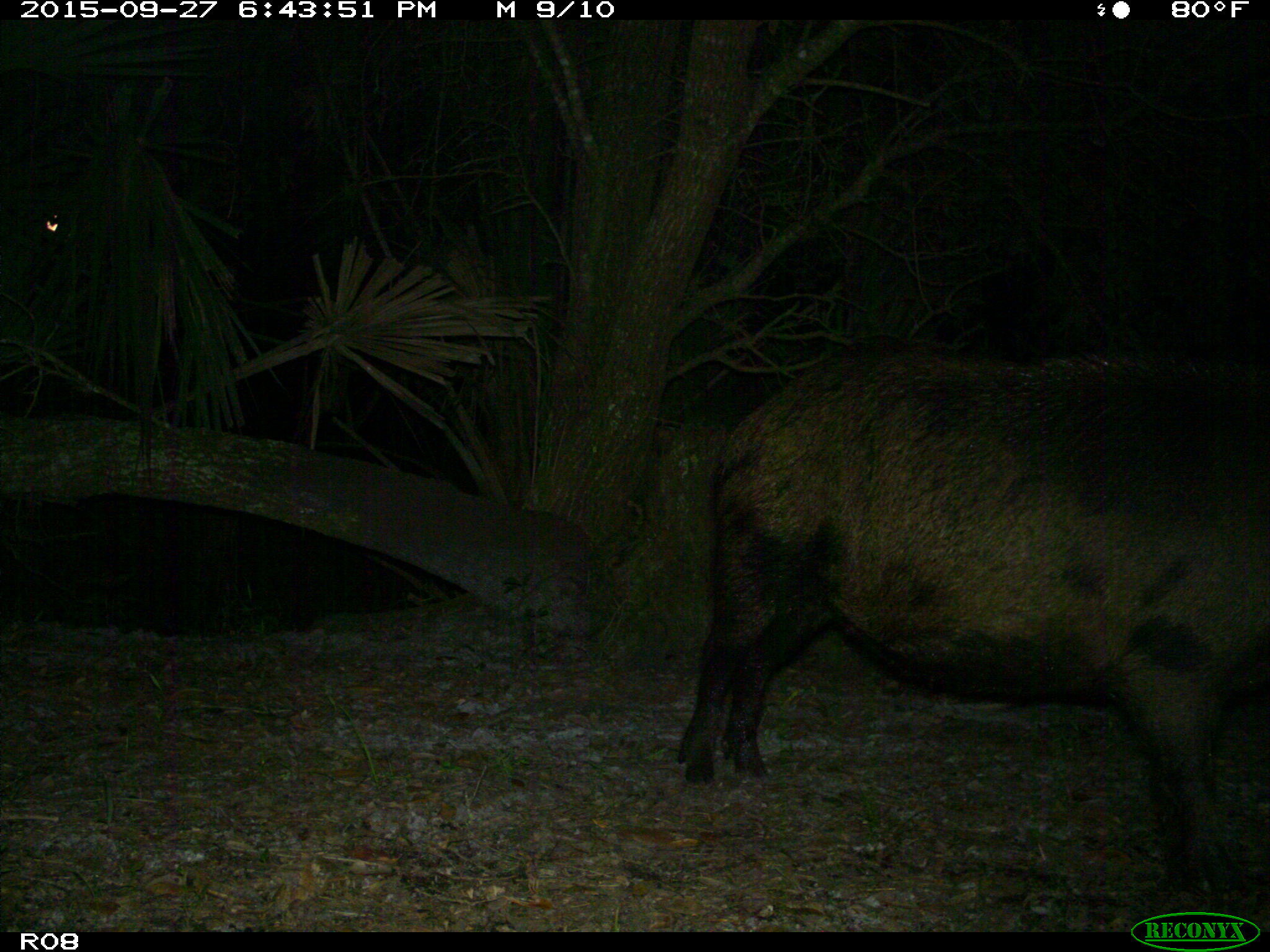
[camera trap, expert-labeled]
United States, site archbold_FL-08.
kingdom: Animalia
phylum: Chordata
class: Mammalia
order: Artiodactyla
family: Suidae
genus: Sus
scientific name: Sus scrofa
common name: wild boar